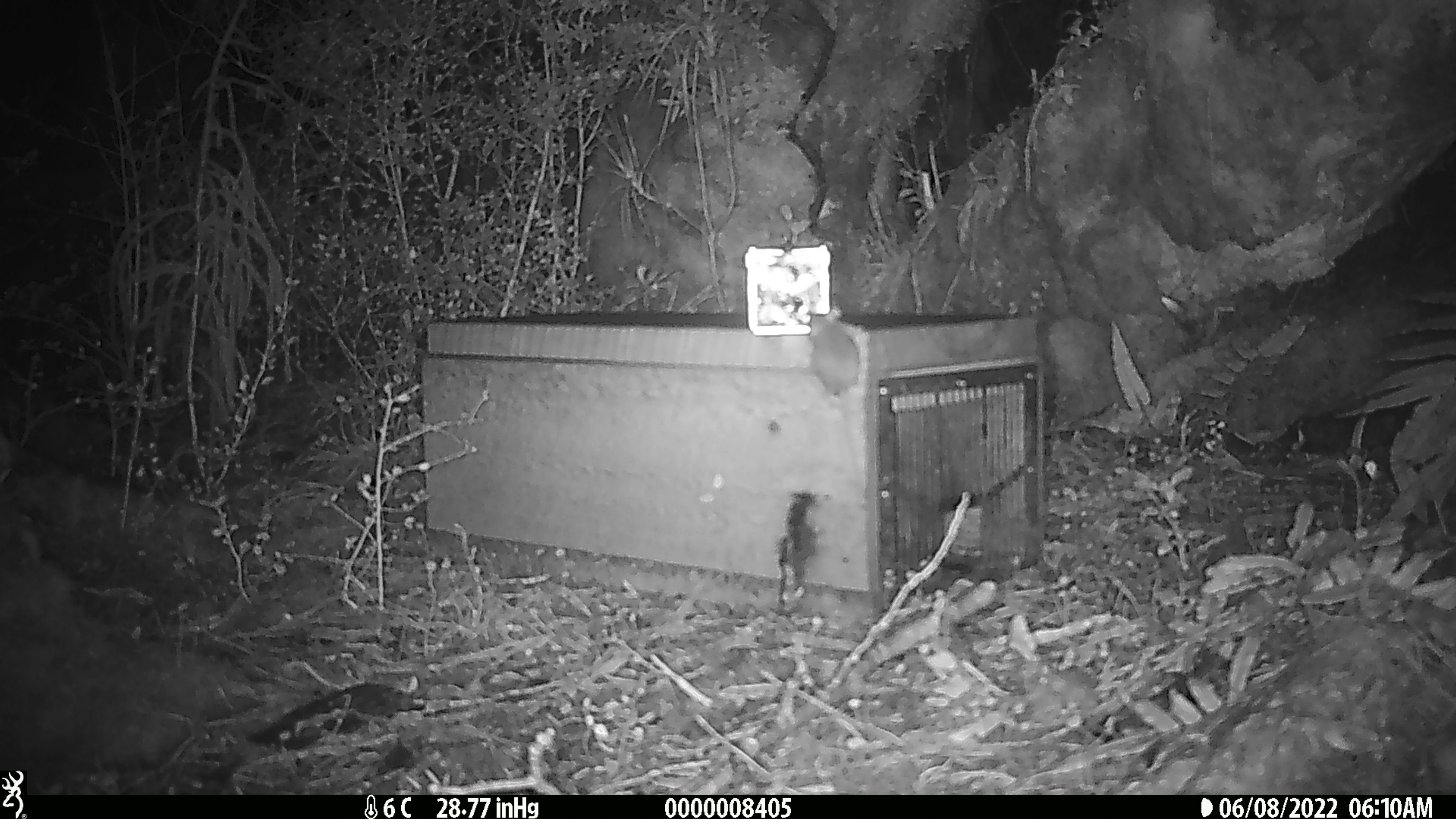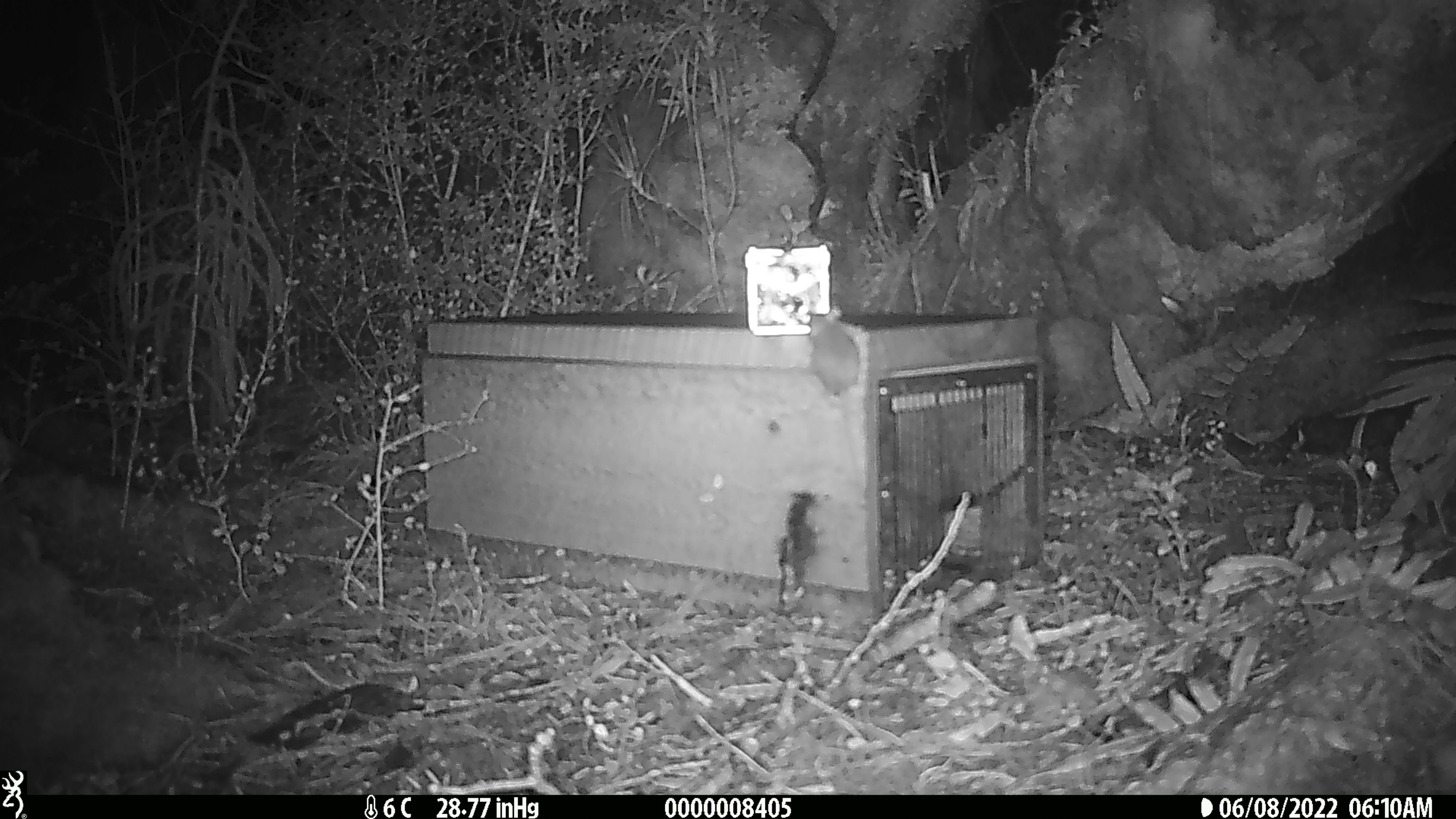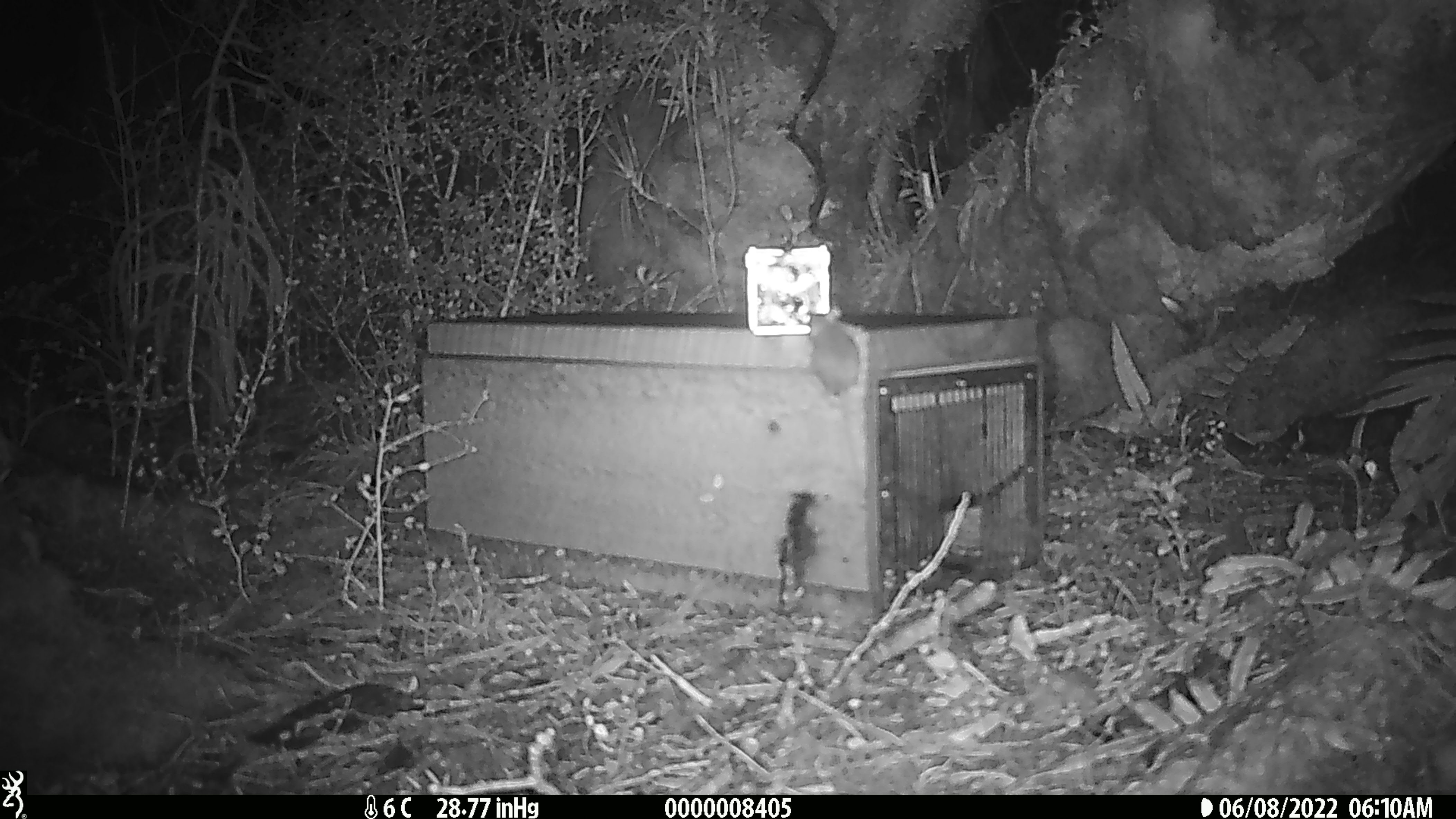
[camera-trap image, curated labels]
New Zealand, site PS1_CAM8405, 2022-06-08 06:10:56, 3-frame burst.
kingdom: Animalia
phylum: Chordata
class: Mammalia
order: Rodentia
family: Muridae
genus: Mus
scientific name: Mus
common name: mouse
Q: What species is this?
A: Mouse (Mus).